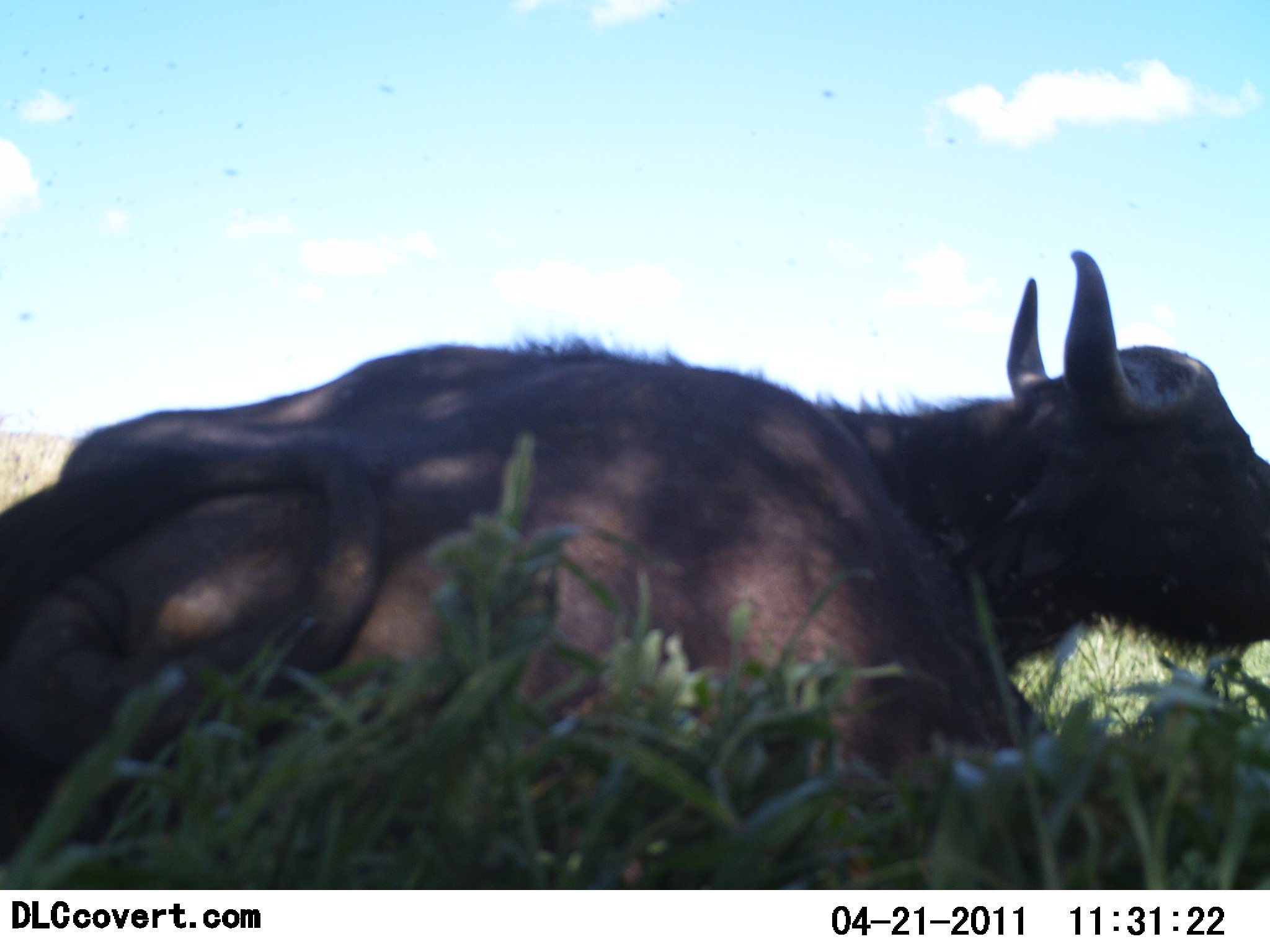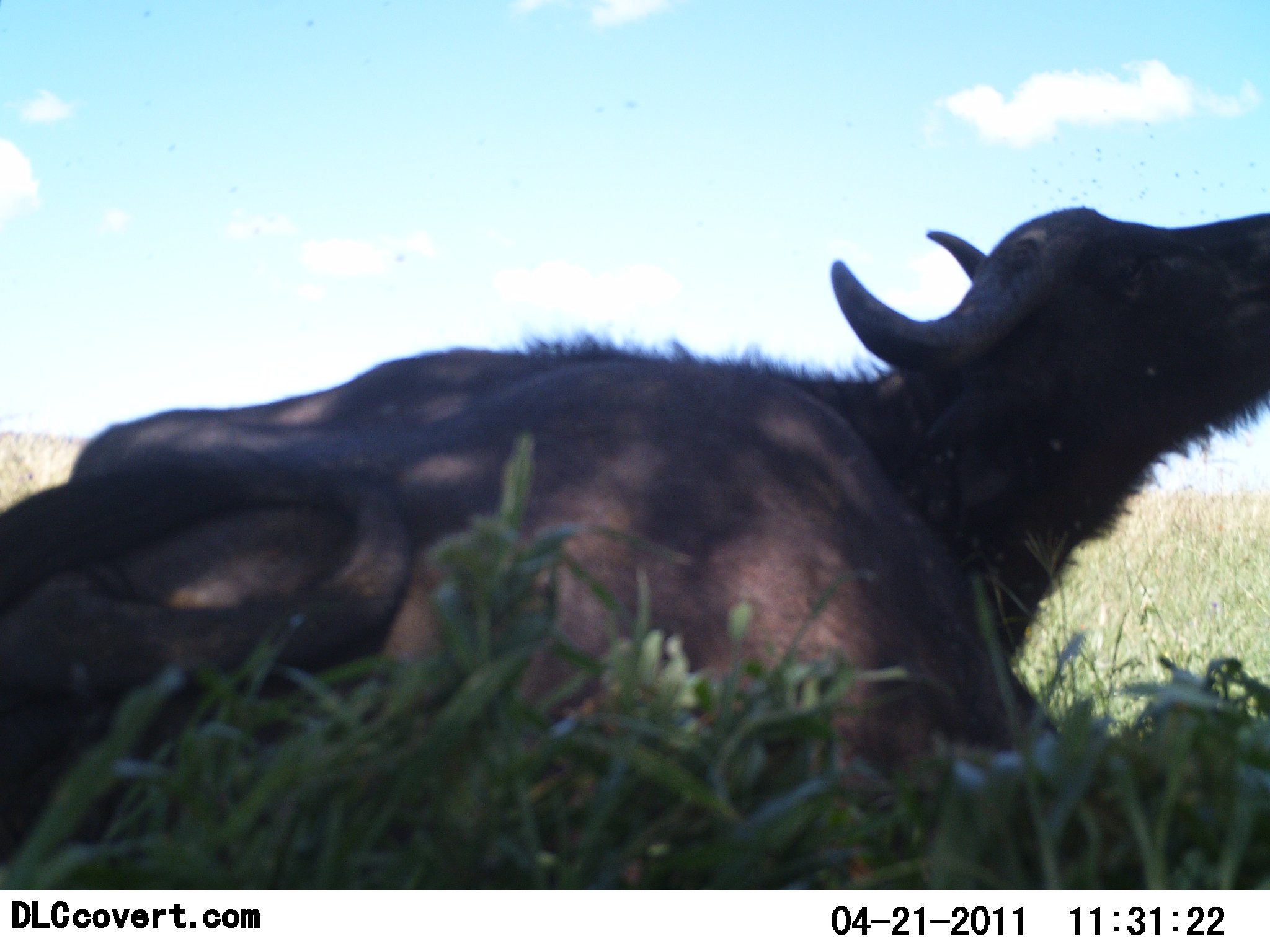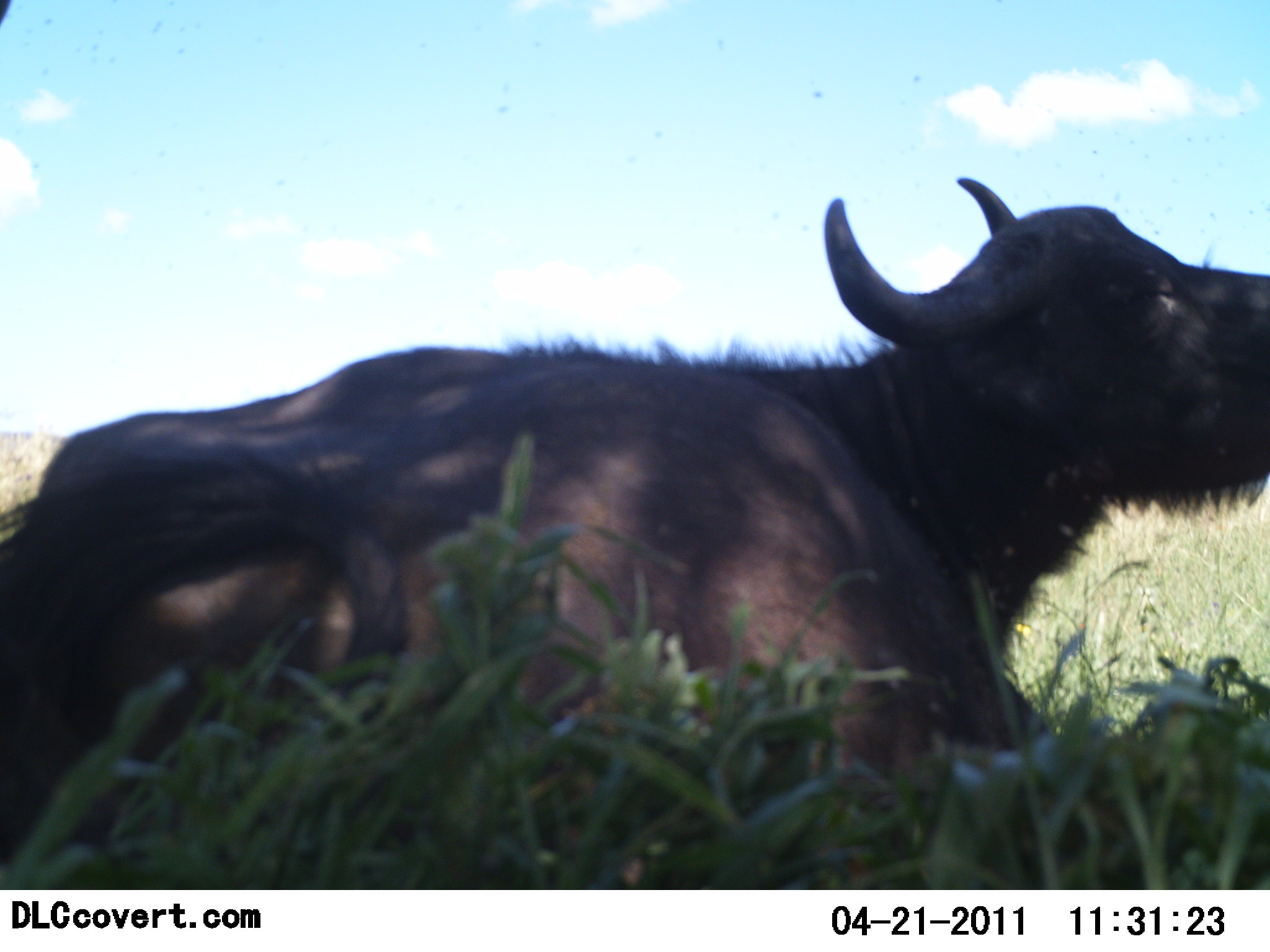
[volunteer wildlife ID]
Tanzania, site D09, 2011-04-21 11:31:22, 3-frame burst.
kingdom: Animalia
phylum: Chordata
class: Mammalia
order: Artiodactyla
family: Bovidae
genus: Syncerus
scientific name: Syncerus caffer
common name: cape buffalo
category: buffalo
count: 1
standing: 0%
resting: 100%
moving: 0%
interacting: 0%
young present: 0%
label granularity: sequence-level